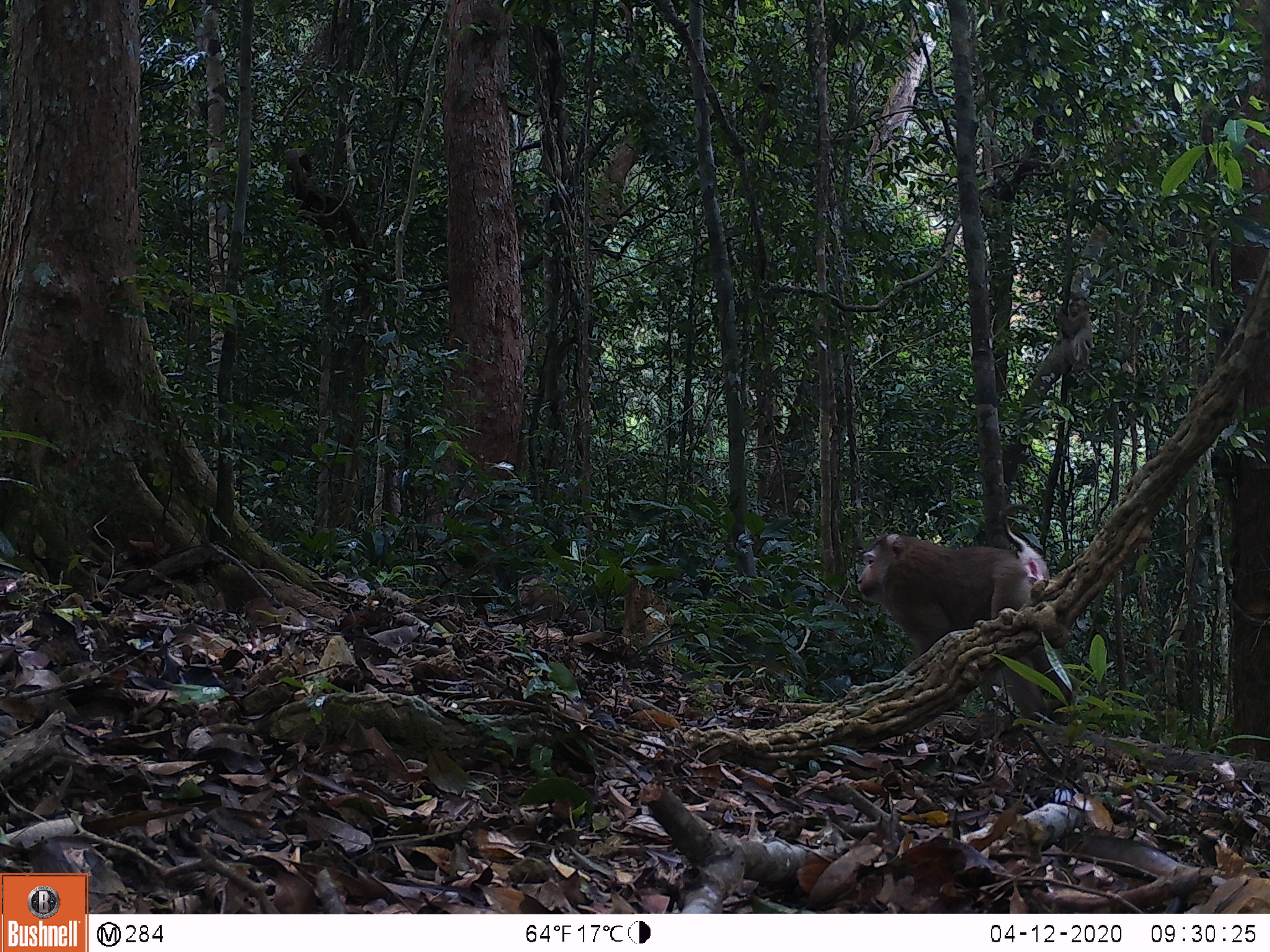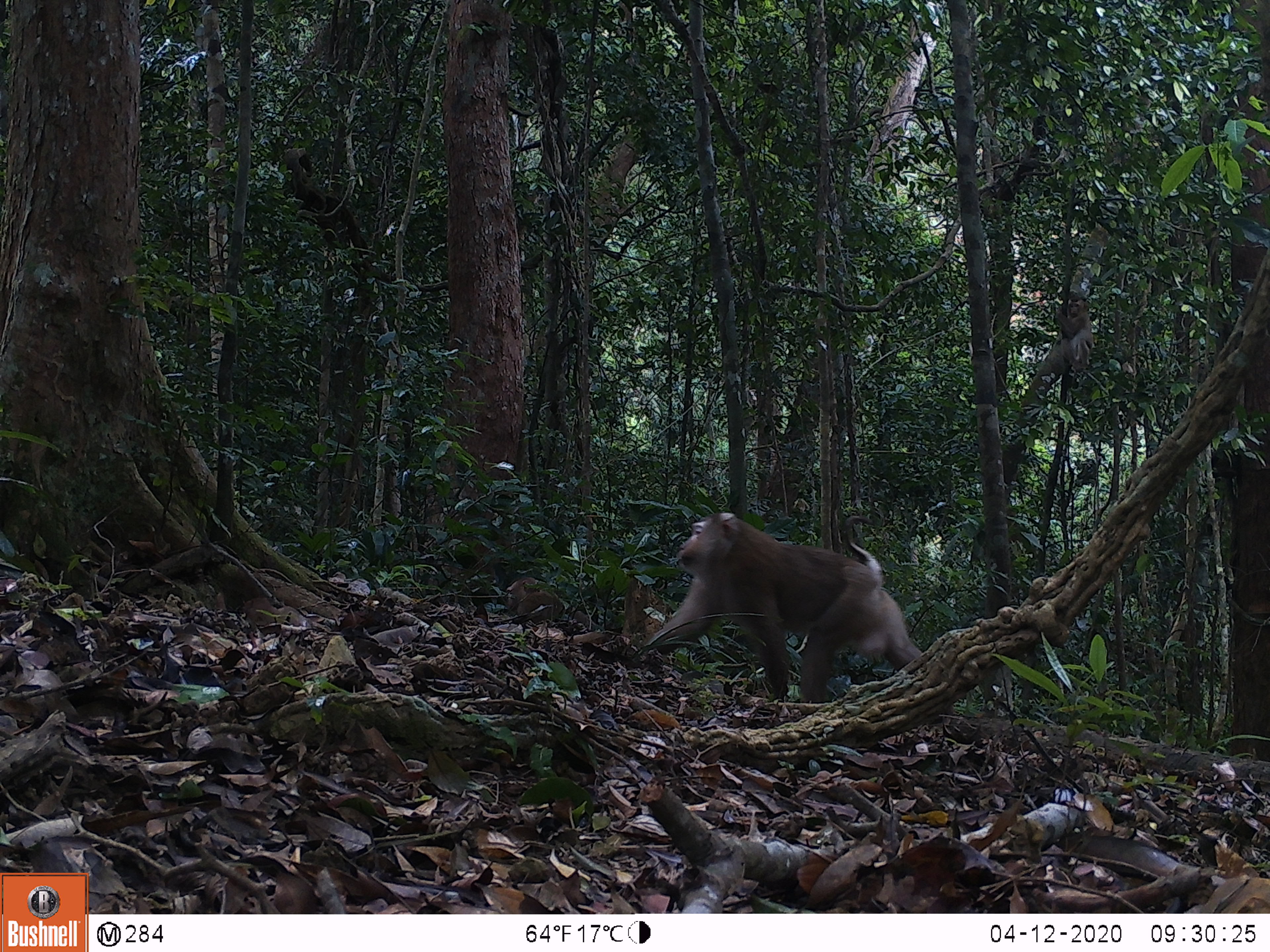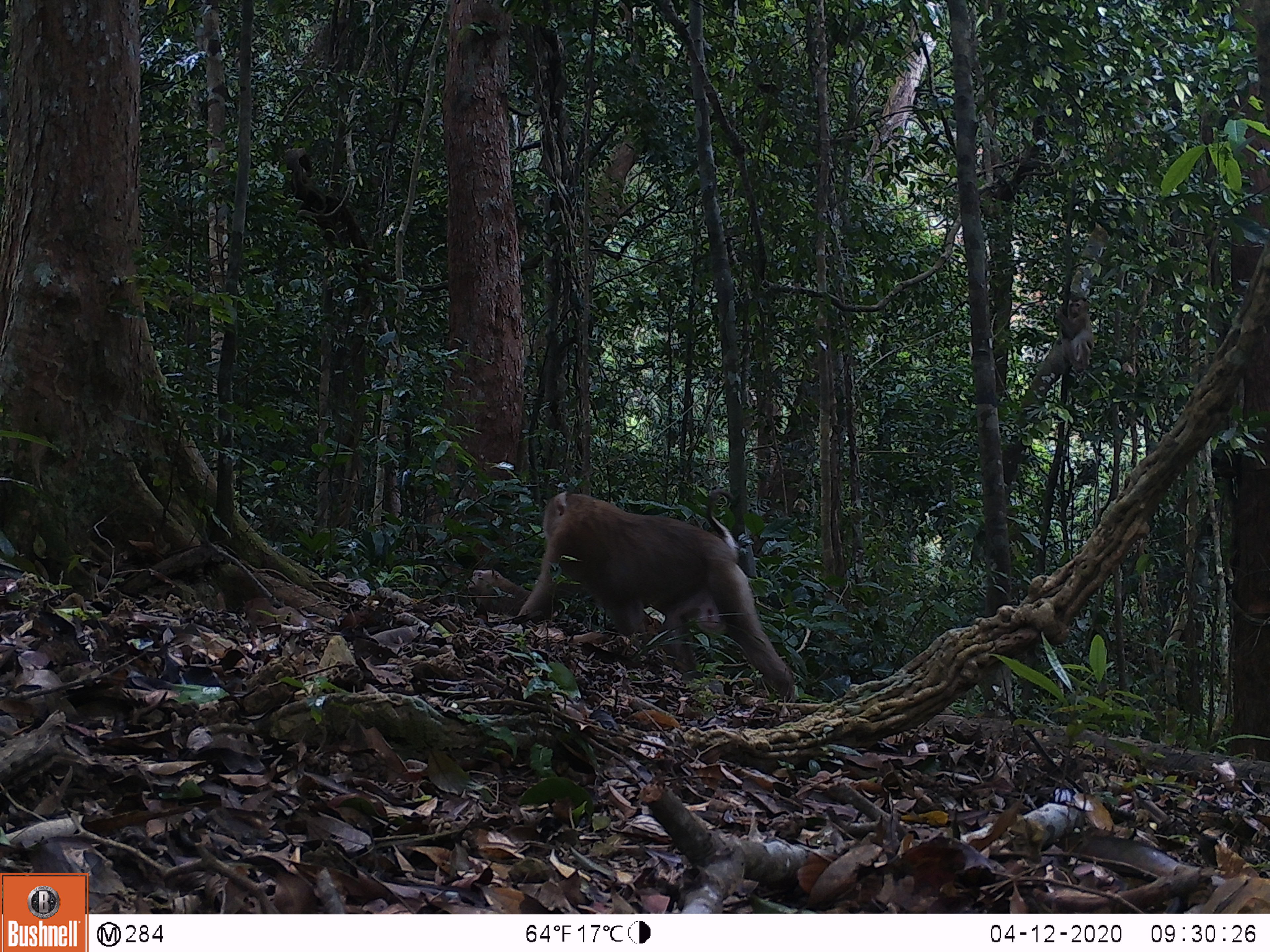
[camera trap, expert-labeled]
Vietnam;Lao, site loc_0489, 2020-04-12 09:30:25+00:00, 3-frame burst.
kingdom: Animalia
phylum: Chordata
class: Mammalia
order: Primates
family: Cercopithecidae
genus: Macaca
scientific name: Macaca nemestrina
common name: pig-tailed macaque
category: pig tailed macaque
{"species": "pig tailed macaque (pig-tailed macaque) (Macaca nemestrina)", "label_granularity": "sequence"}